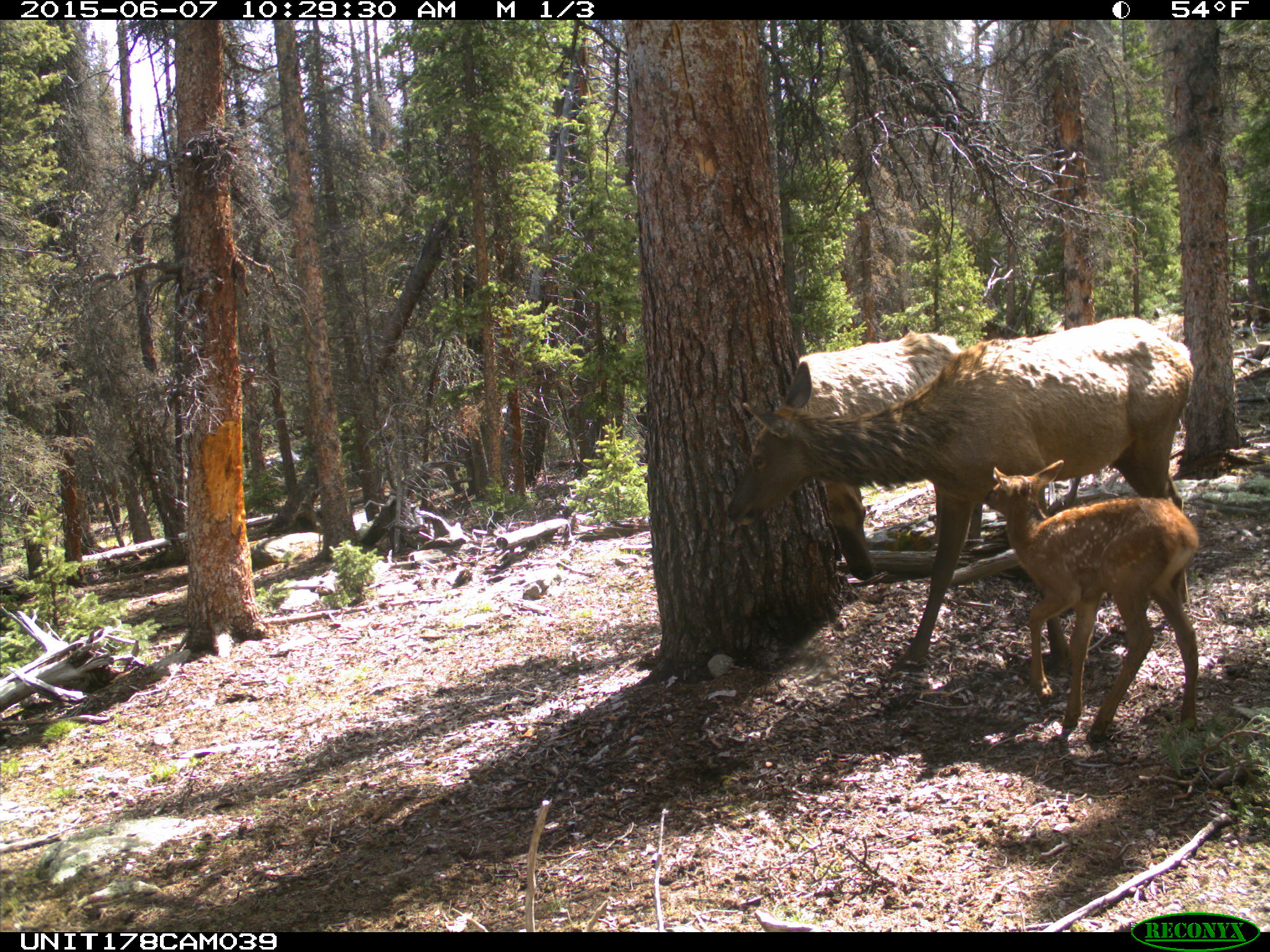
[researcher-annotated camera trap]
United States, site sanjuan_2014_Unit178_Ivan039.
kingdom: Animalia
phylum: Chordata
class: Mammalia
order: Artiodactyla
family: Cervidae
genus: Cervus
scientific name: Cervus elaphus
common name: red deer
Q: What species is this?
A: Cervus elaphus (red deer).